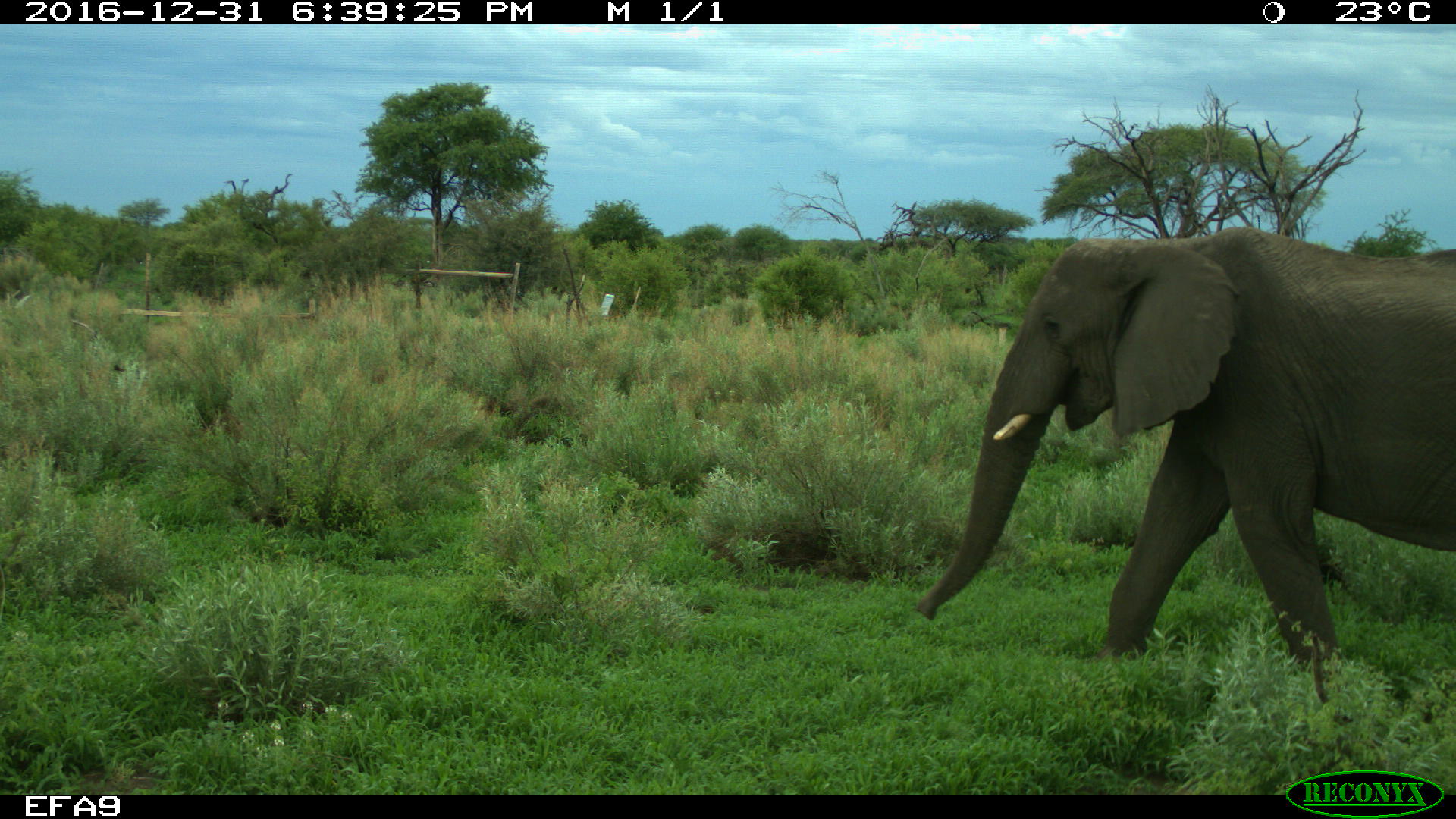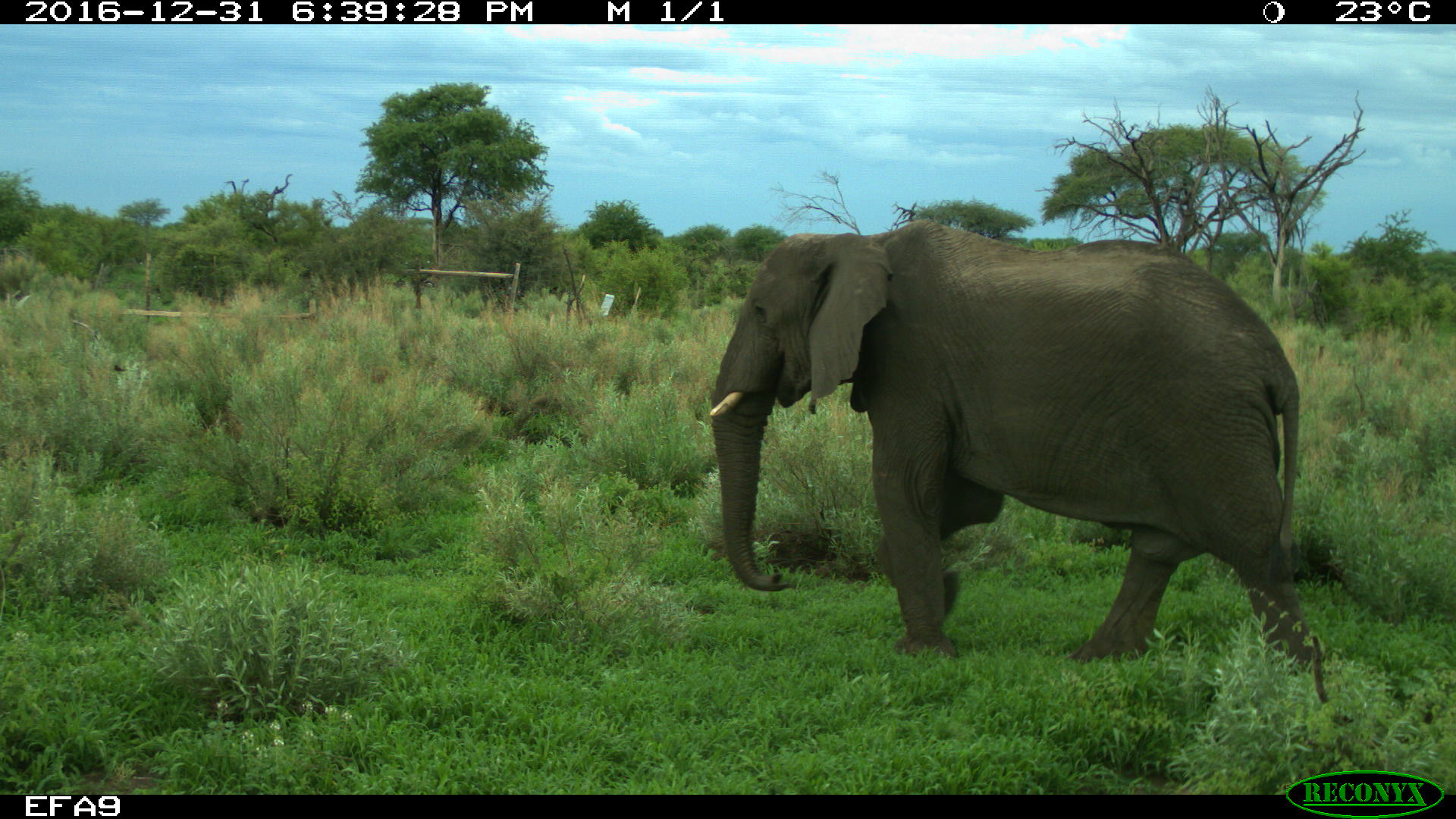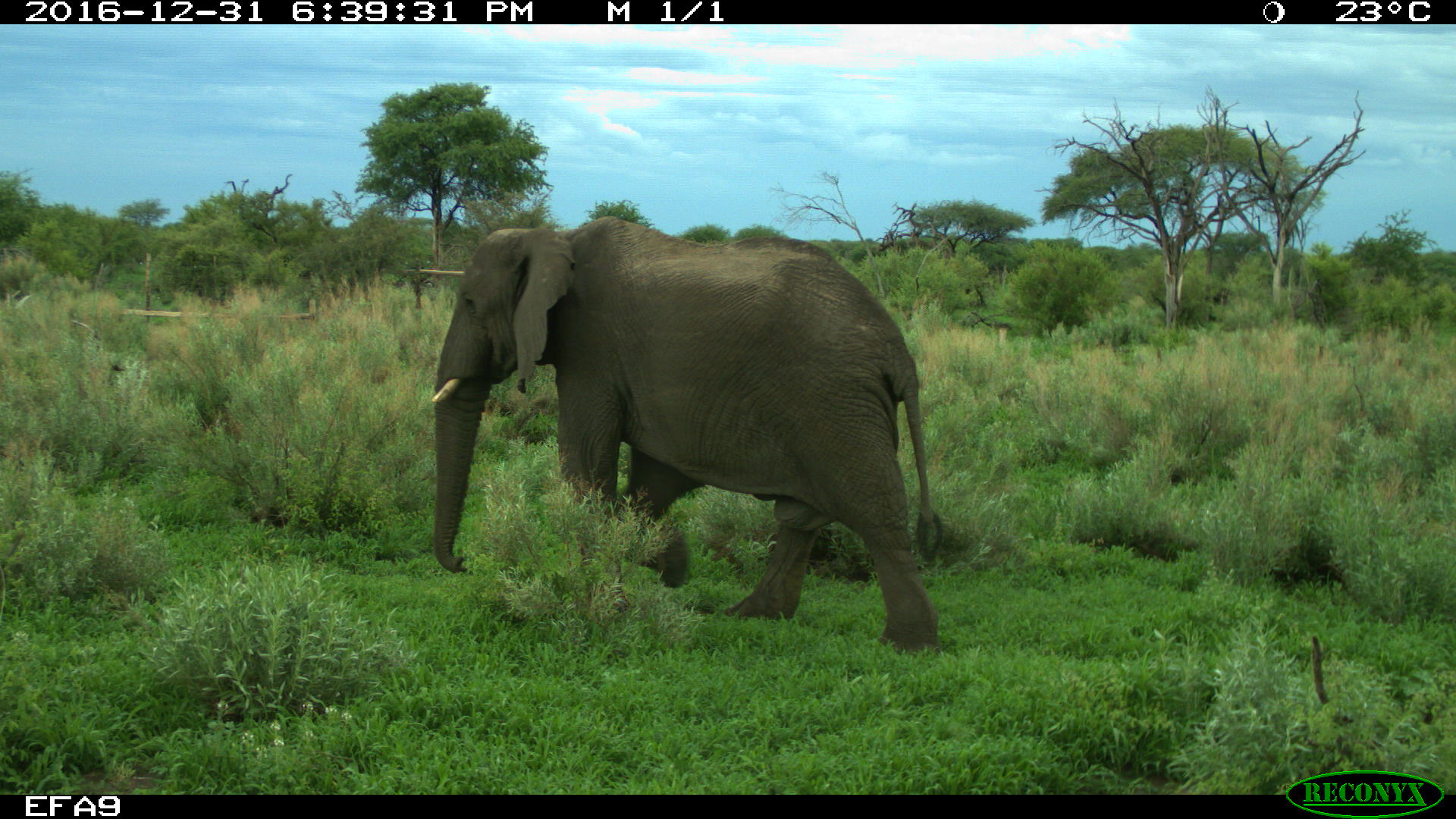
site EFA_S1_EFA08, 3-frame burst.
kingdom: Animalia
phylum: Chordata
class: Mammalia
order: Proboscidea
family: Elephantidae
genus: Loxodonta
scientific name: Loxodonta africana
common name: african bush elephant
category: elephant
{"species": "elephant (african bush elephant) (Loxodonta africana)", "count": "1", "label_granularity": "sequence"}